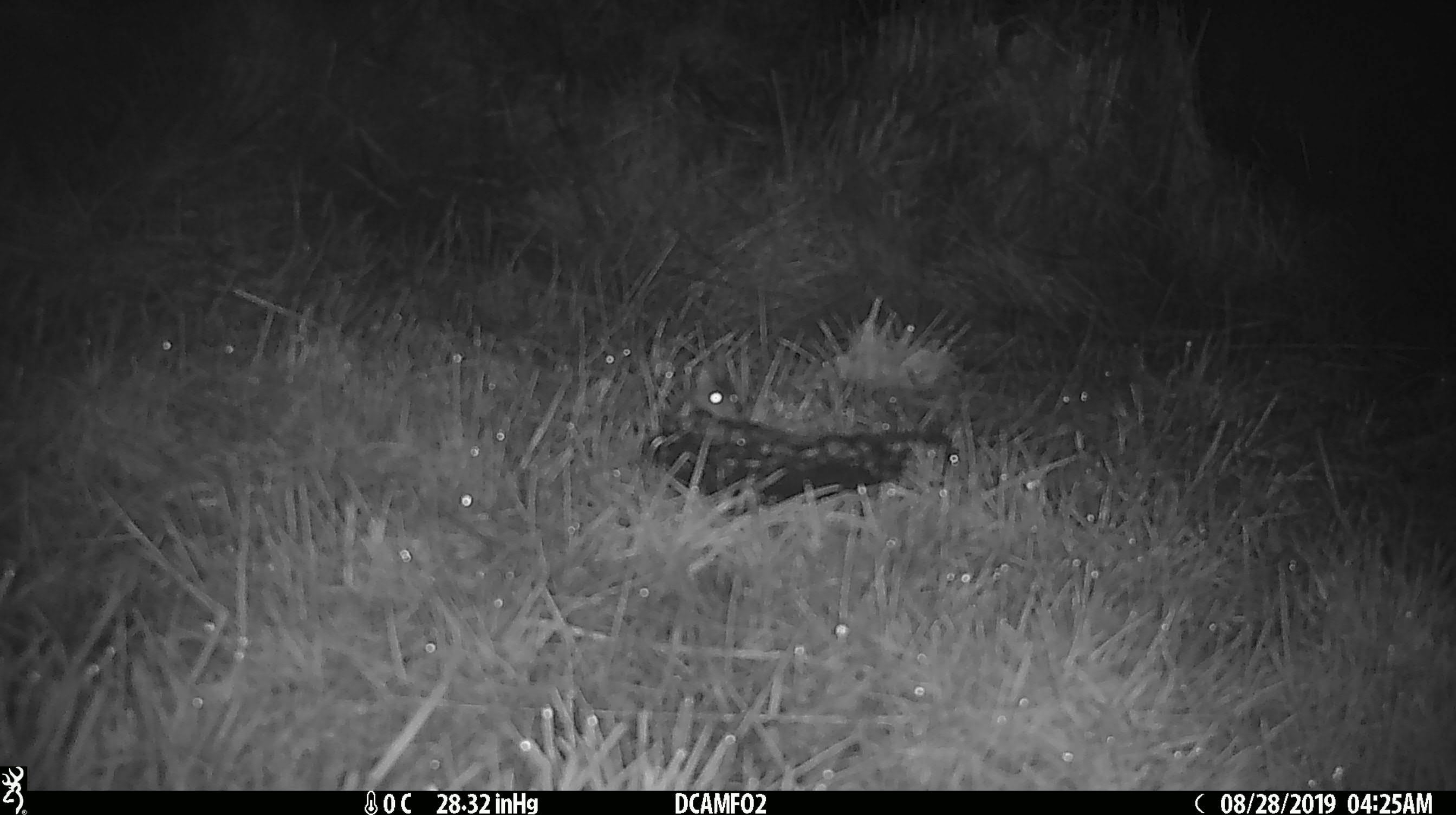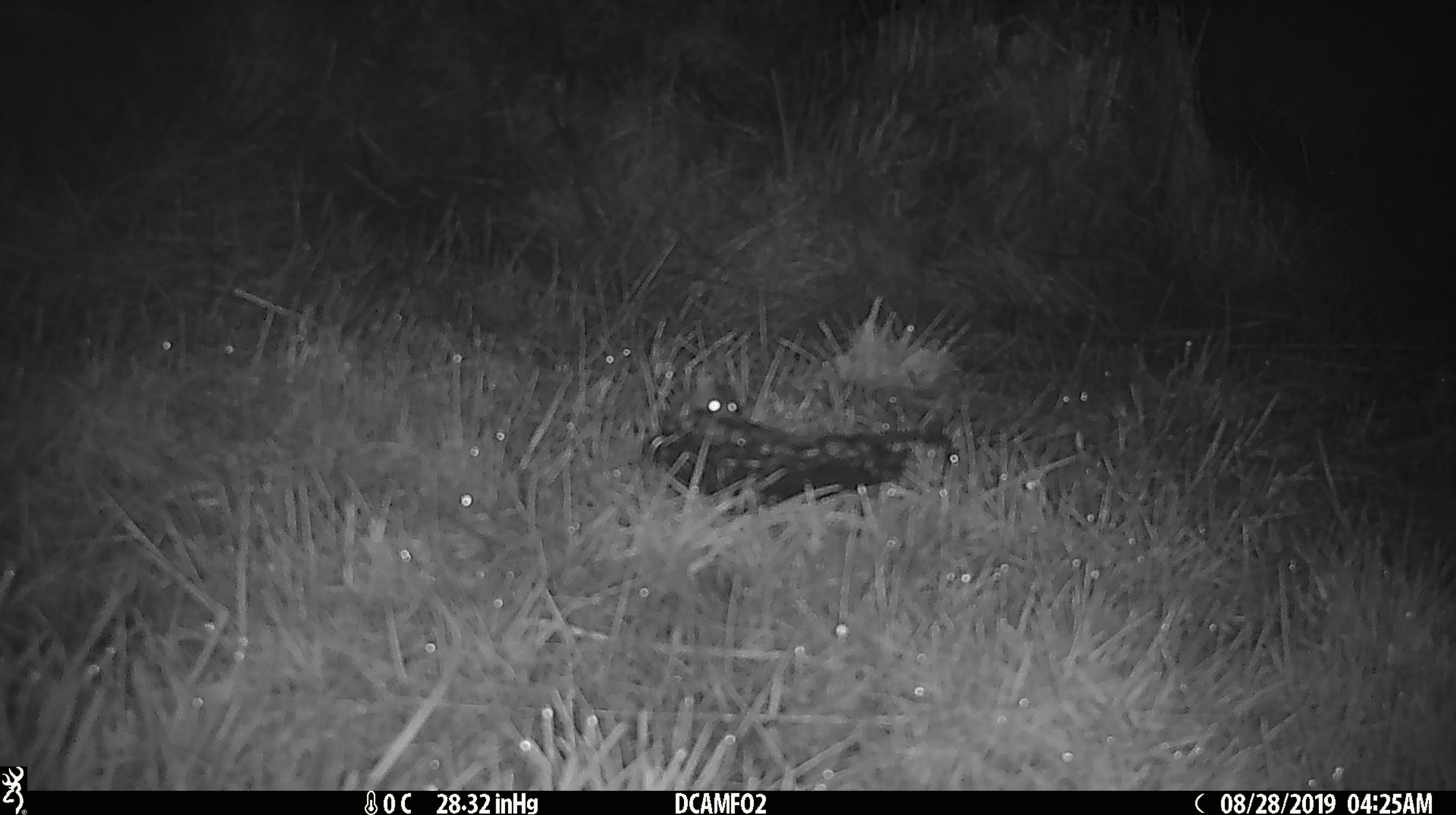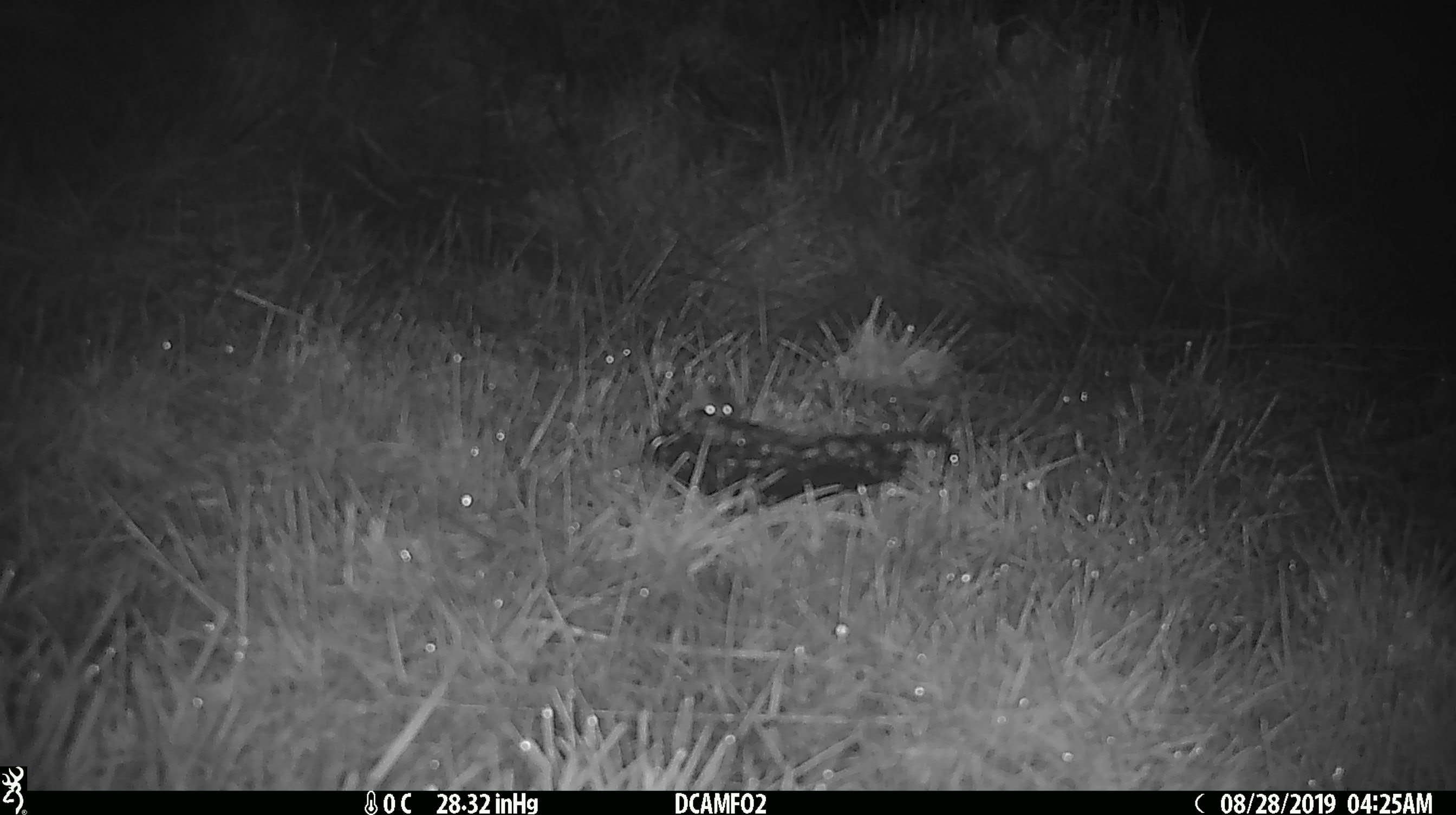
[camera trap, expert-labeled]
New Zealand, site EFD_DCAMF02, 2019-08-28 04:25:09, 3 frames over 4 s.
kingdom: Animalia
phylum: Chordata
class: Mammalia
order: Rodentia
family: Muridae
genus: Mus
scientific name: Mus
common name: mouse